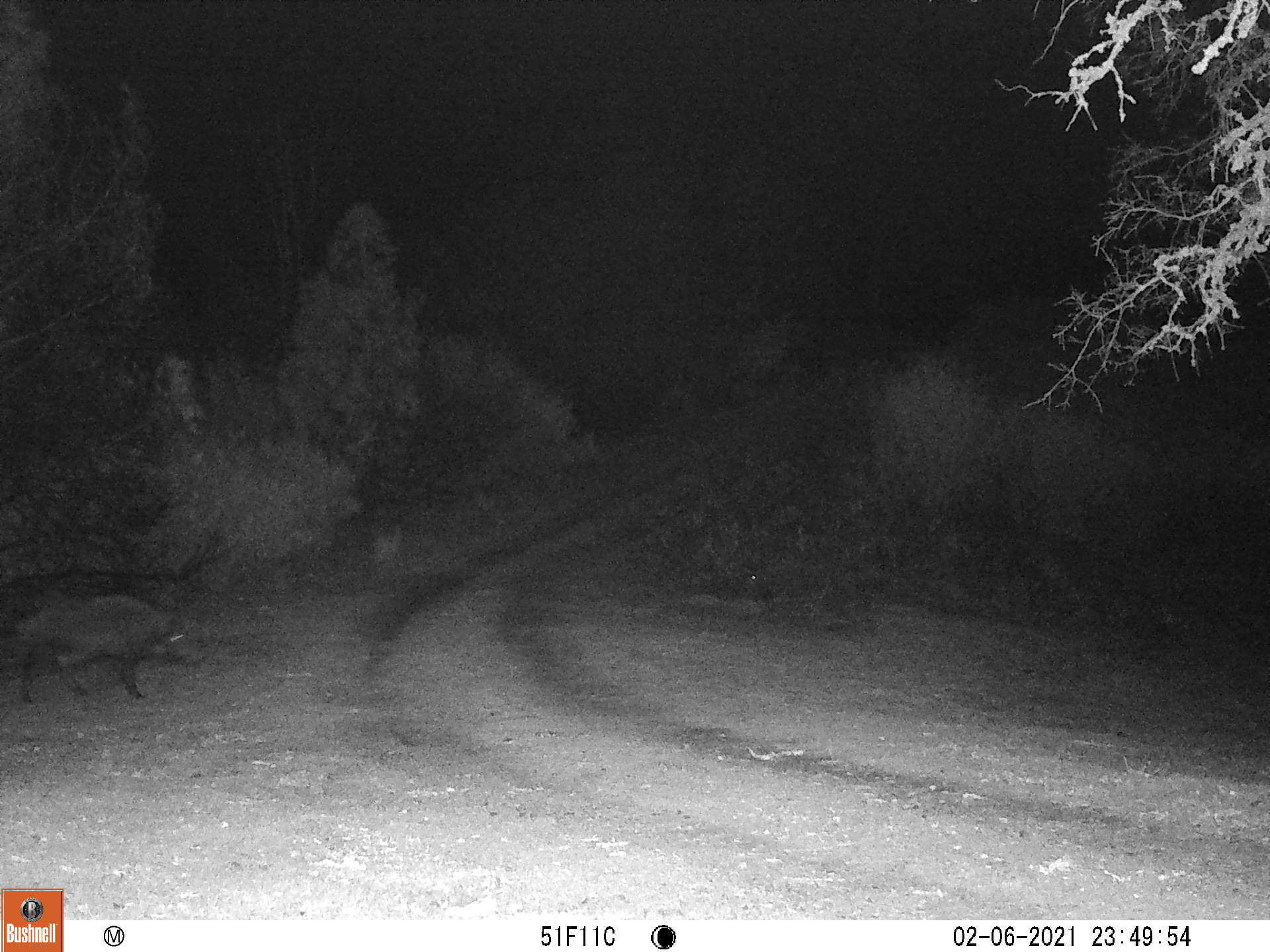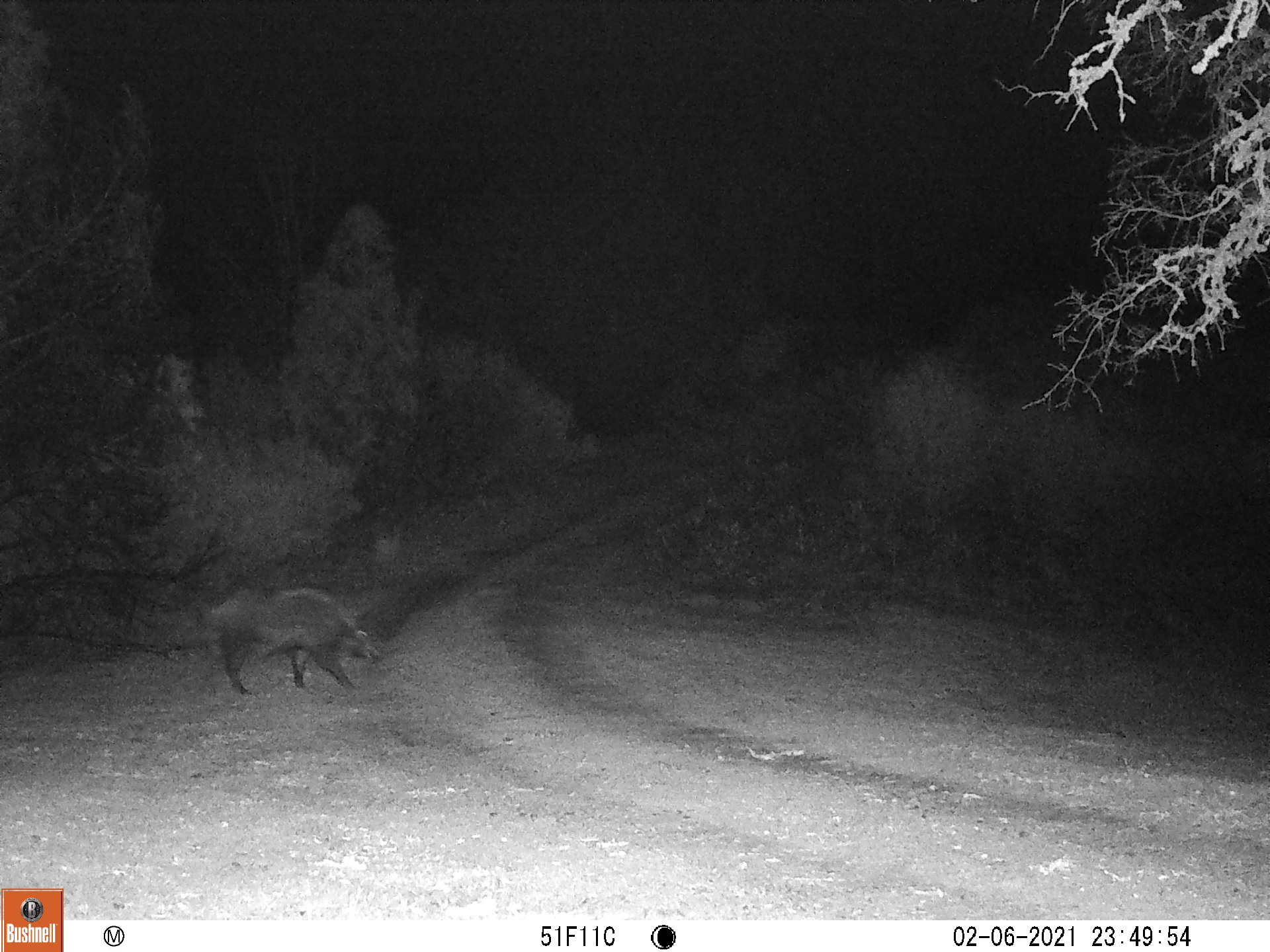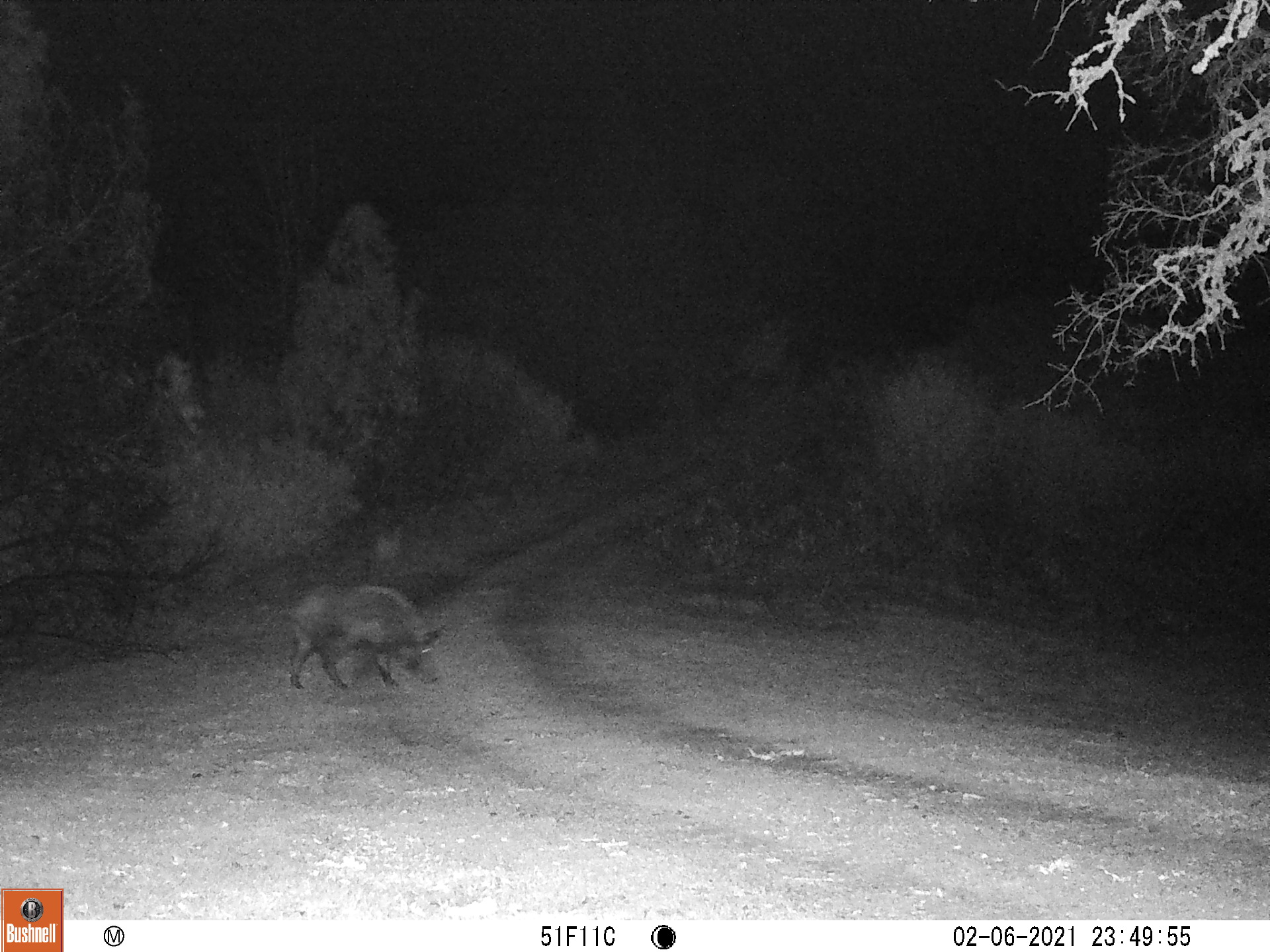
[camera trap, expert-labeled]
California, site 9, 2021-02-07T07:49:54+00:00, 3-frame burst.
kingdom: Animalia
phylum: Chordata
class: Mammalia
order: Artiodactyla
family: Suidae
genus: Sus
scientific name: Sus scrofa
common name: wild boar